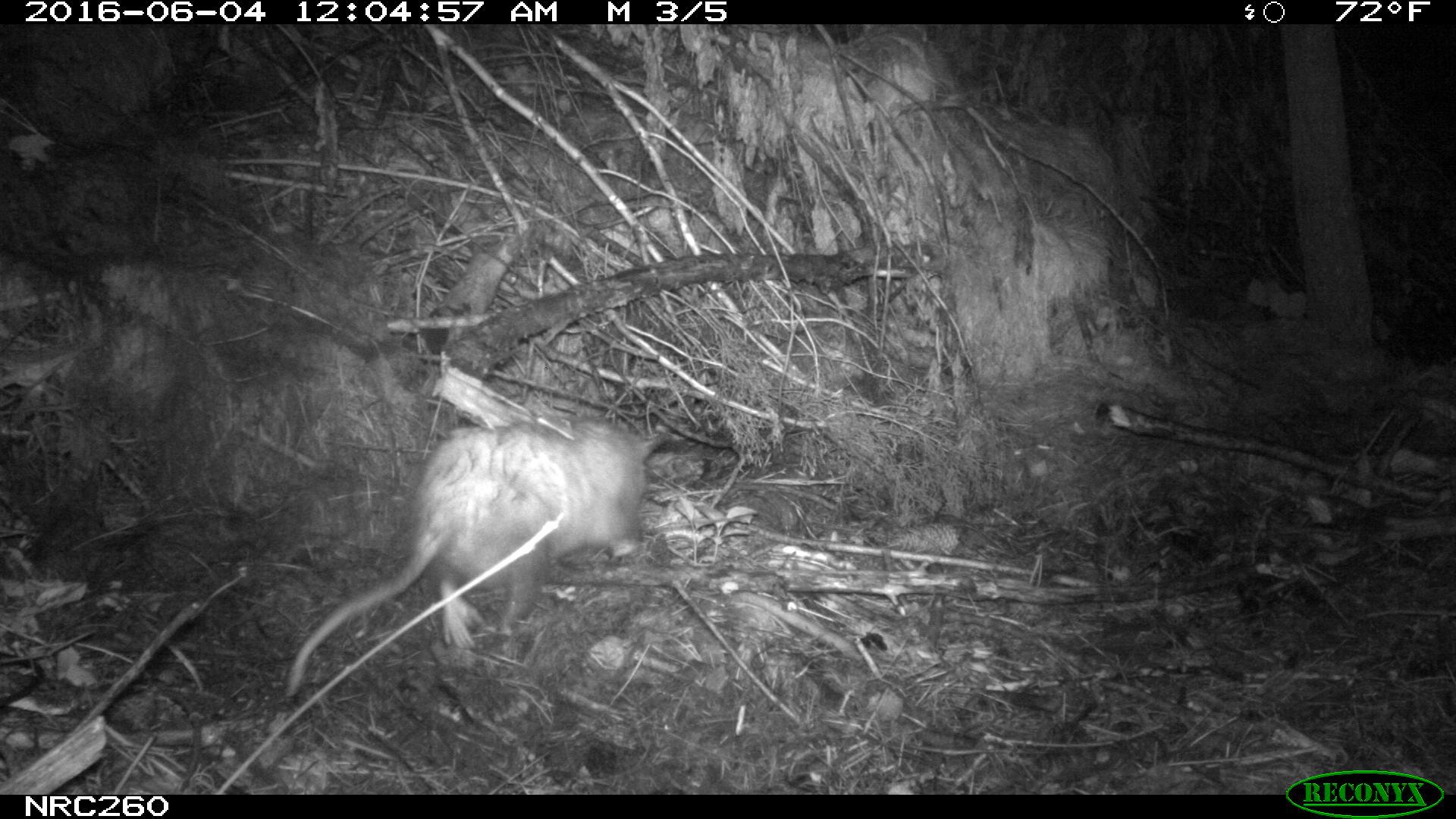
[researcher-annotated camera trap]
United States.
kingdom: Animalia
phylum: Chordata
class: Mammalia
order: Didelphimorphia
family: Didelphidae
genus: Didelphis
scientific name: Didelphis virginiana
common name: virginia opossum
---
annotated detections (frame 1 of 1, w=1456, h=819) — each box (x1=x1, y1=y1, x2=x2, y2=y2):
Virginia Opossum: (x1=273, y1=404, x2=657, y2=708)